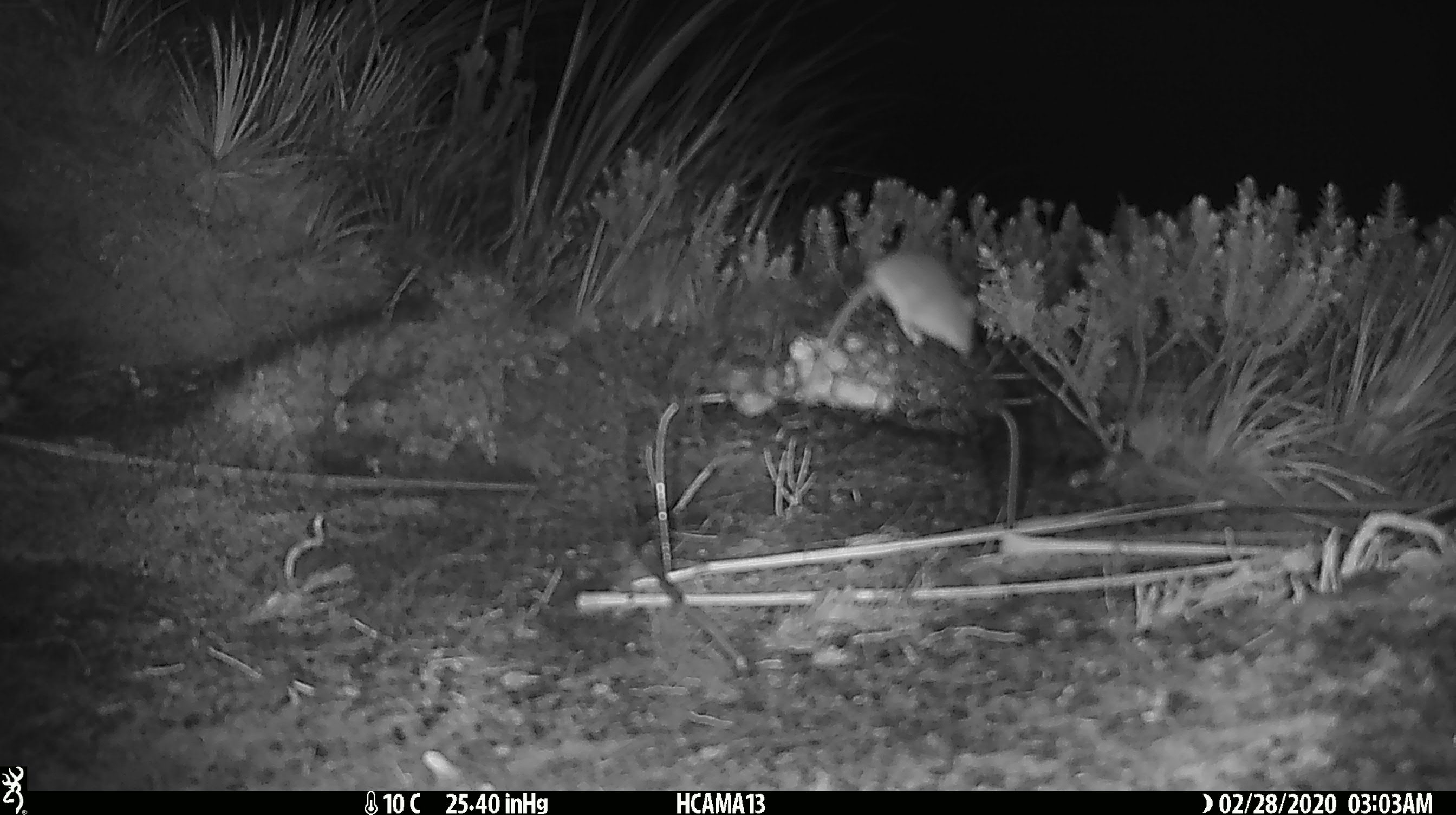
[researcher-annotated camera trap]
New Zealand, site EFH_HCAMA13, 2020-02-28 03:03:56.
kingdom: Animalia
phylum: Chordata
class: Mammalia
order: Rodentia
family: Muridae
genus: Mus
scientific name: Mus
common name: mouse